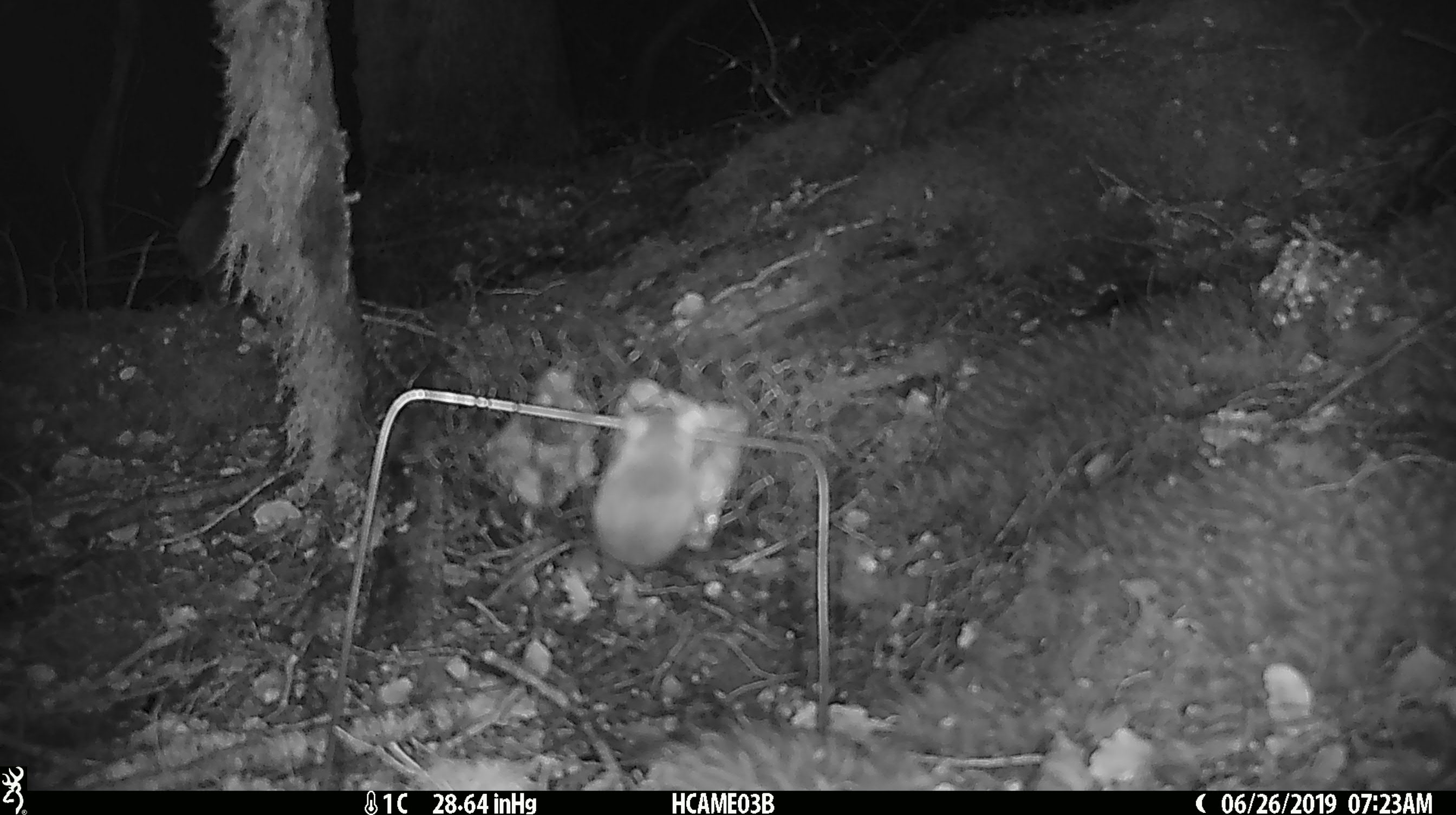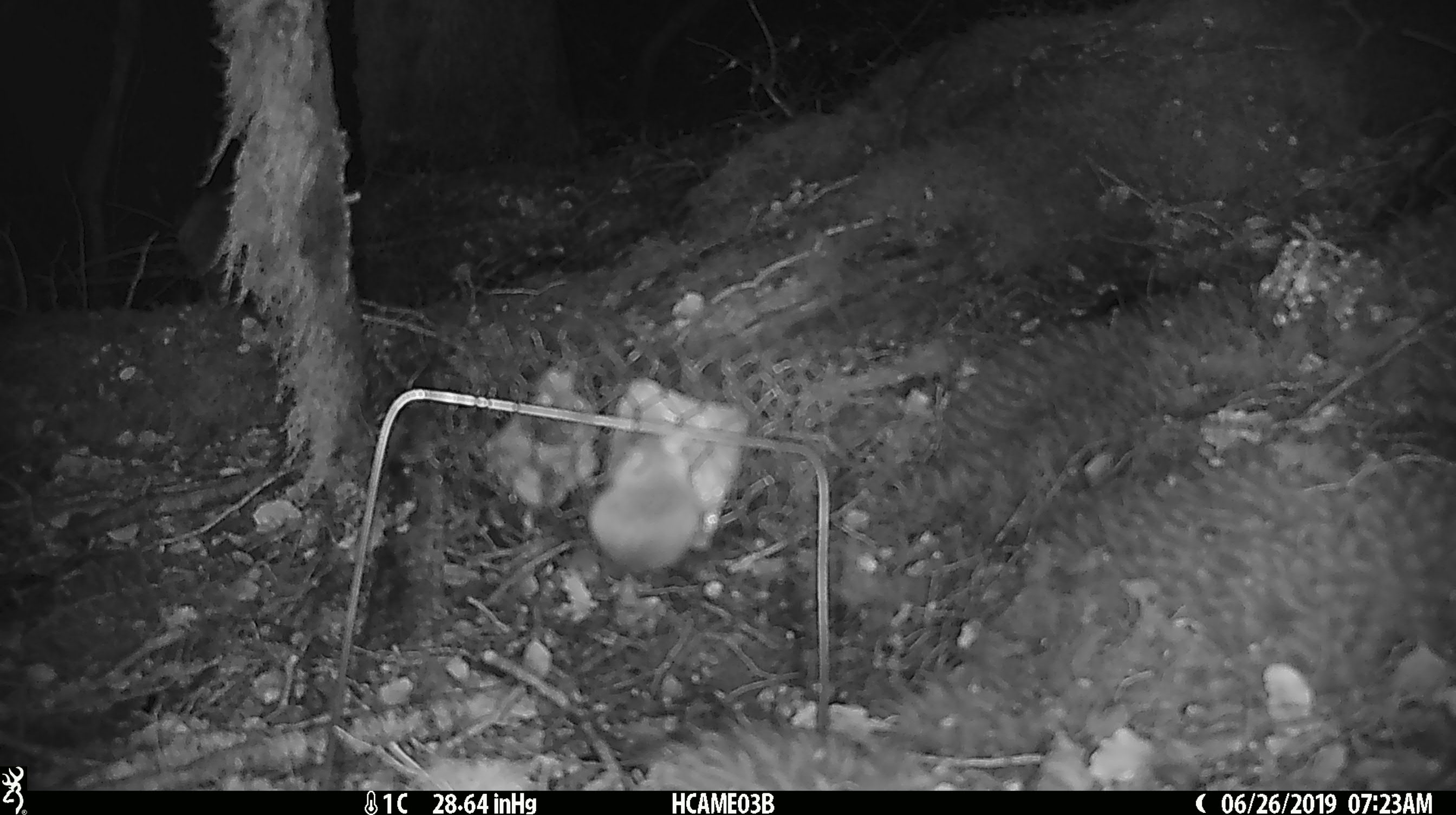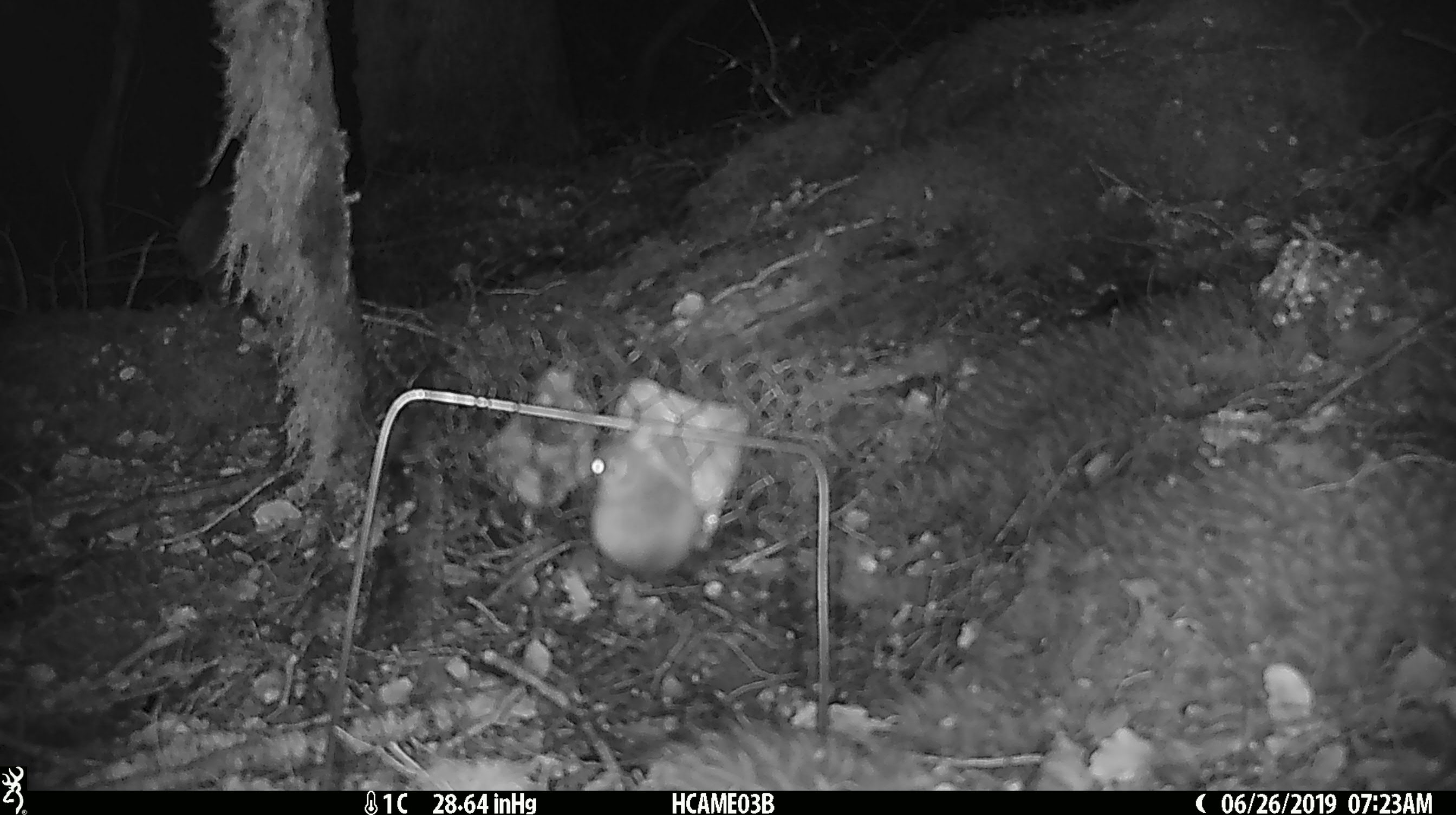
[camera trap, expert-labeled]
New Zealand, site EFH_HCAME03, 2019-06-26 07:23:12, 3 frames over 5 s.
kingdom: Animalia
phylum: Chordata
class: Mammalia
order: Rodentia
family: Muridae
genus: Mus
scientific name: Mus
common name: mouse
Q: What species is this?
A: Mouse (Mus).